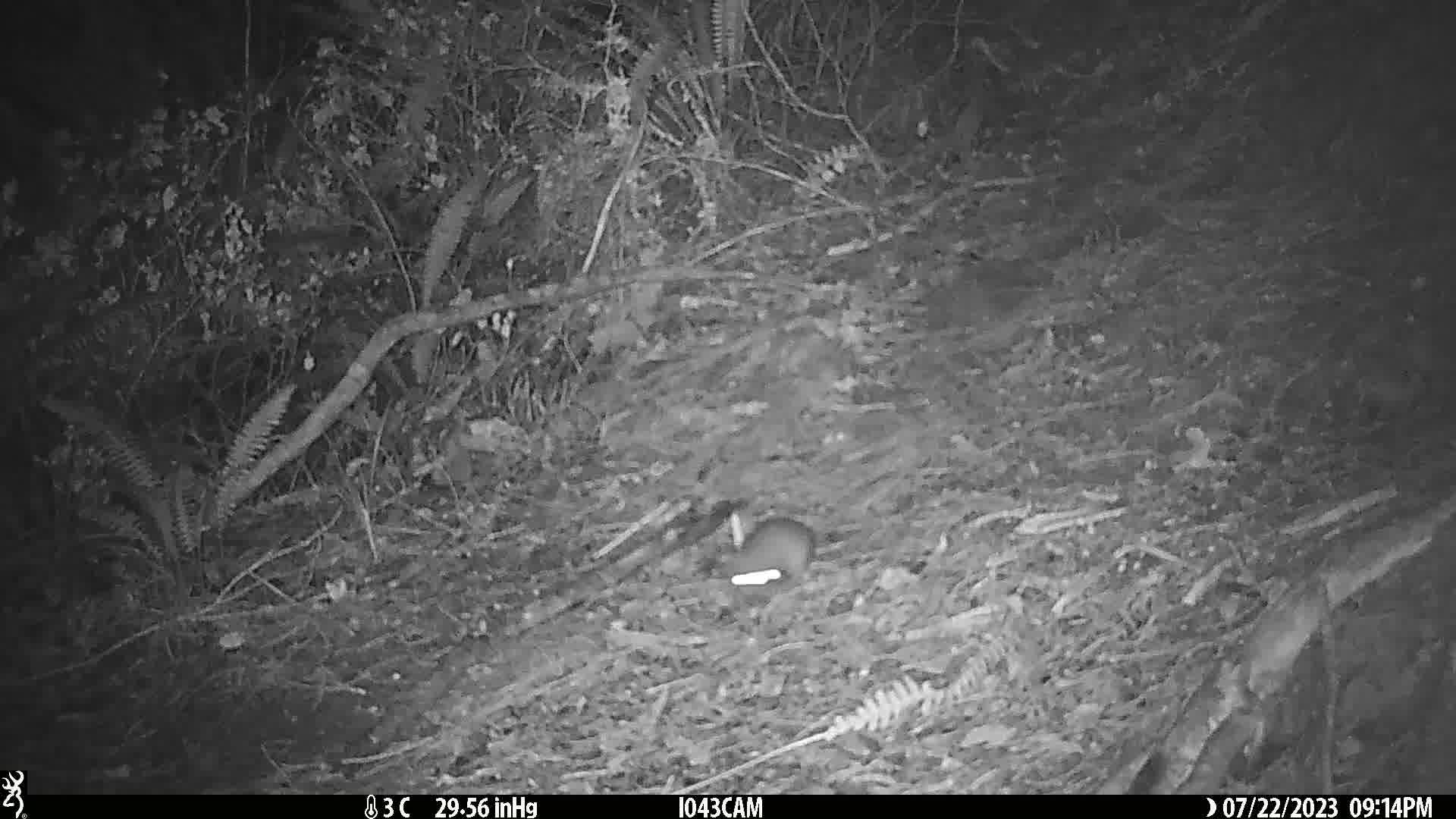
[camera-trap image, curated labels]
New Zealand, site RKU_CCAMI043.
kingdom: Animalia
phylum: Chordata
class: Mammalia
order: Rodentia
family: Muridae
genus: Rattus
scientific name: Rattus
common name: rat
Rat (Rattus).